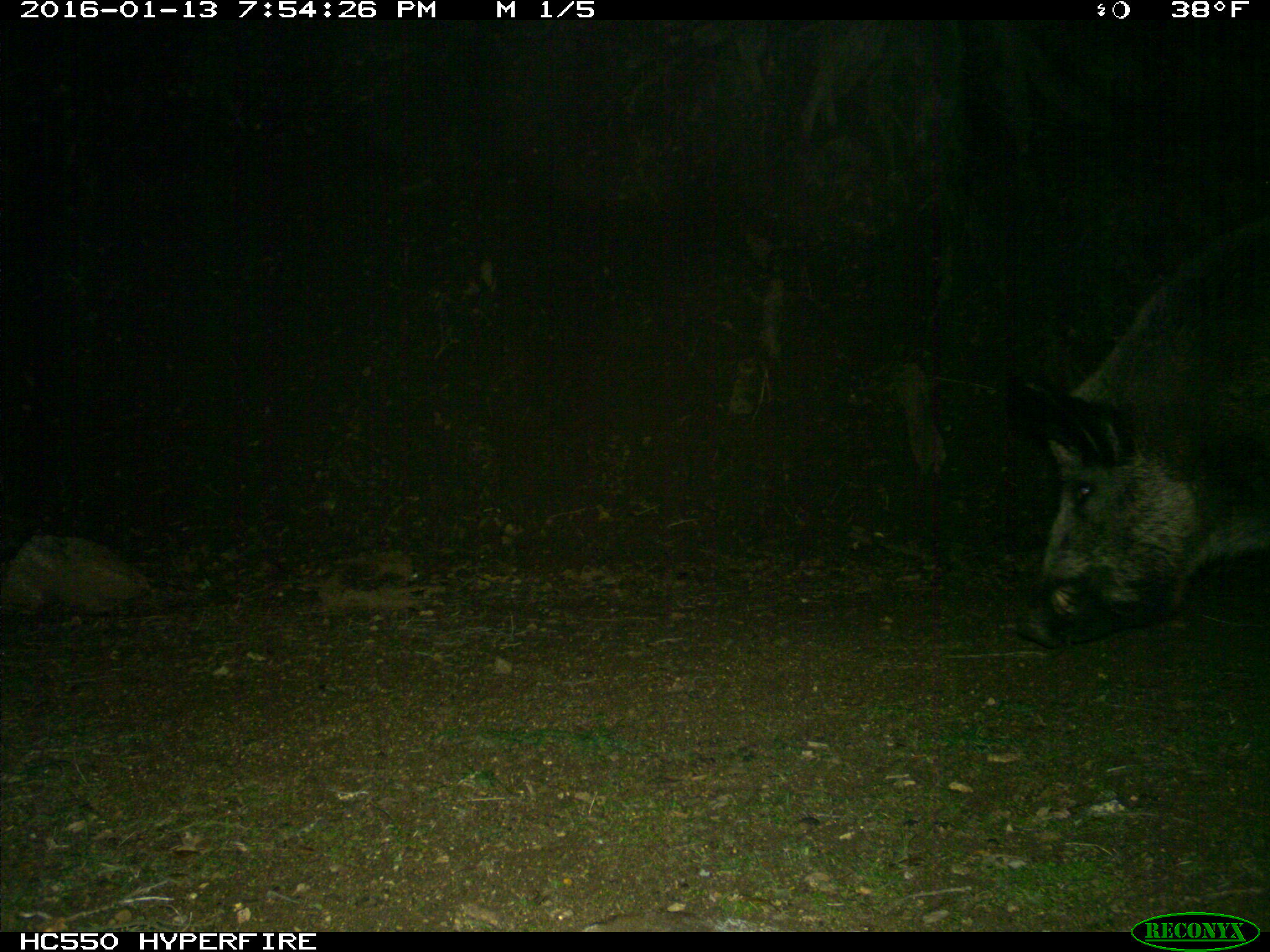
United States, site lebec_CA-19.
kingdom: Animalia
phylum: Chordata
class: Mammalia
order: Artiodactyla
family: Suidae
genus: Sus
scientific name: Sus scrofa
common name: wild boar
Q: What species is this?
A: Sus scrofa (wild boar).